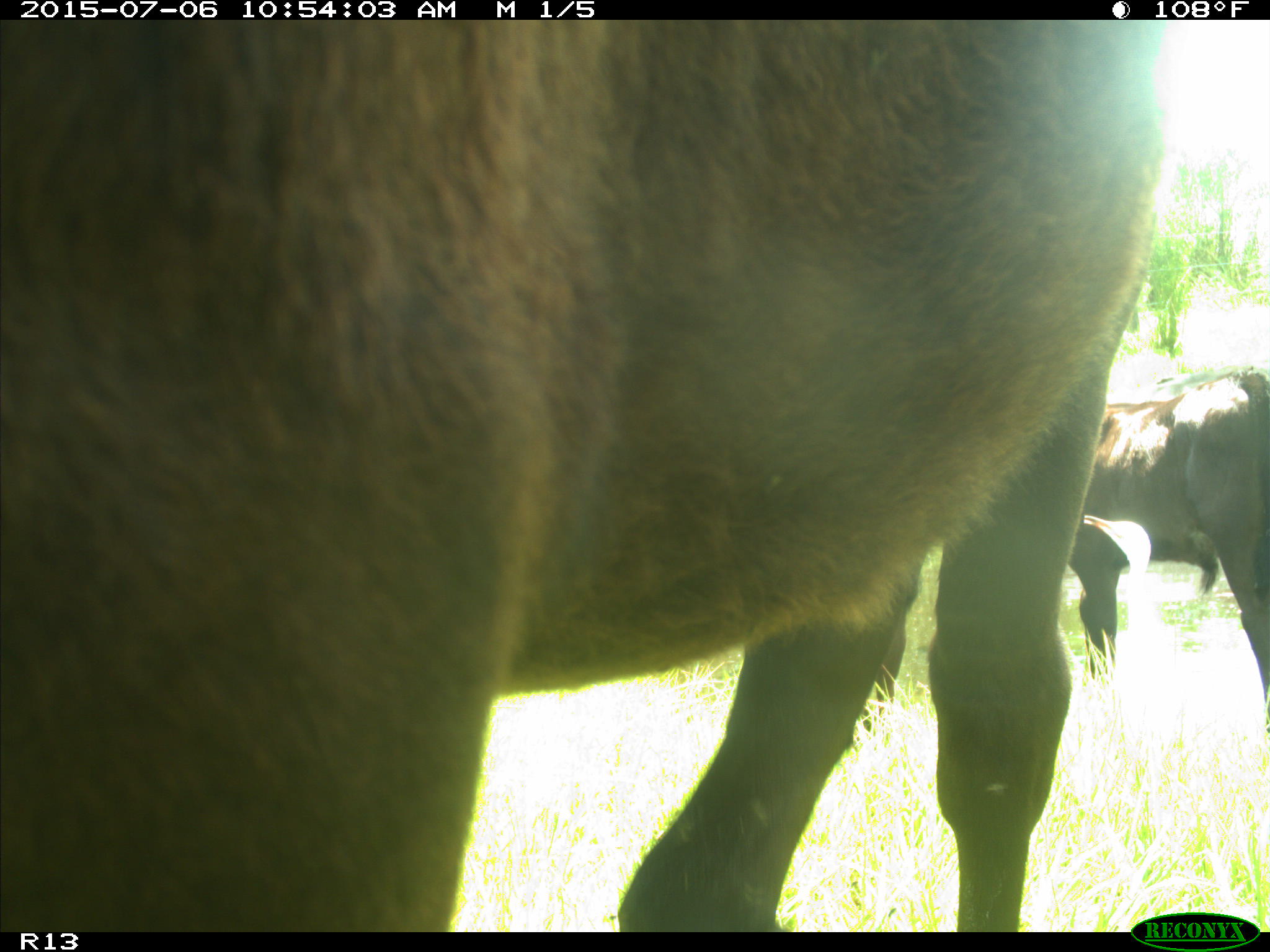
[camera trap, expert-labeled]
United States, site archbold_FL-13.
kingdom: Animalia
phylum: Chordata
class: Mammalia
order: Artiodactyla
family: Bovidae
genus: Bos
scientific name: Bos taurus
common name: domestic cow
Bos taurus (domestic cow).